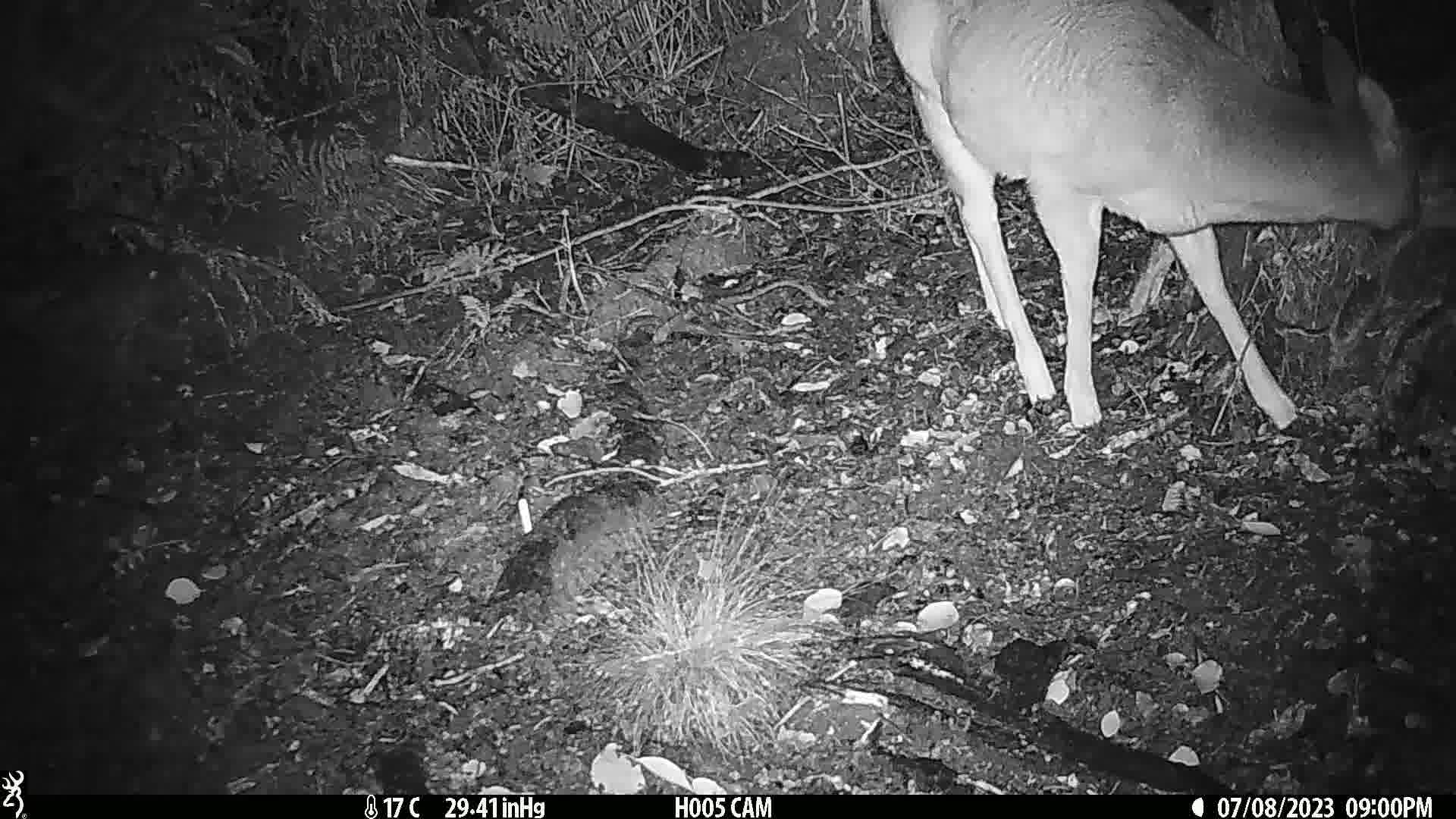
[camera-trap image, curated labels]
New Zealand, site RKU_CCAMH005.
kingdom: Animalia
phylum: Chordata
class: Mammalia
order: Artiodactyla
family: Cervidae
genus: Odocoileus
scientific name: Odocoileus virginianus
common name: white-tailed deer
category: white tailed deer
White tailed deer (white-tailed deer) (Odocoileus virginianus).